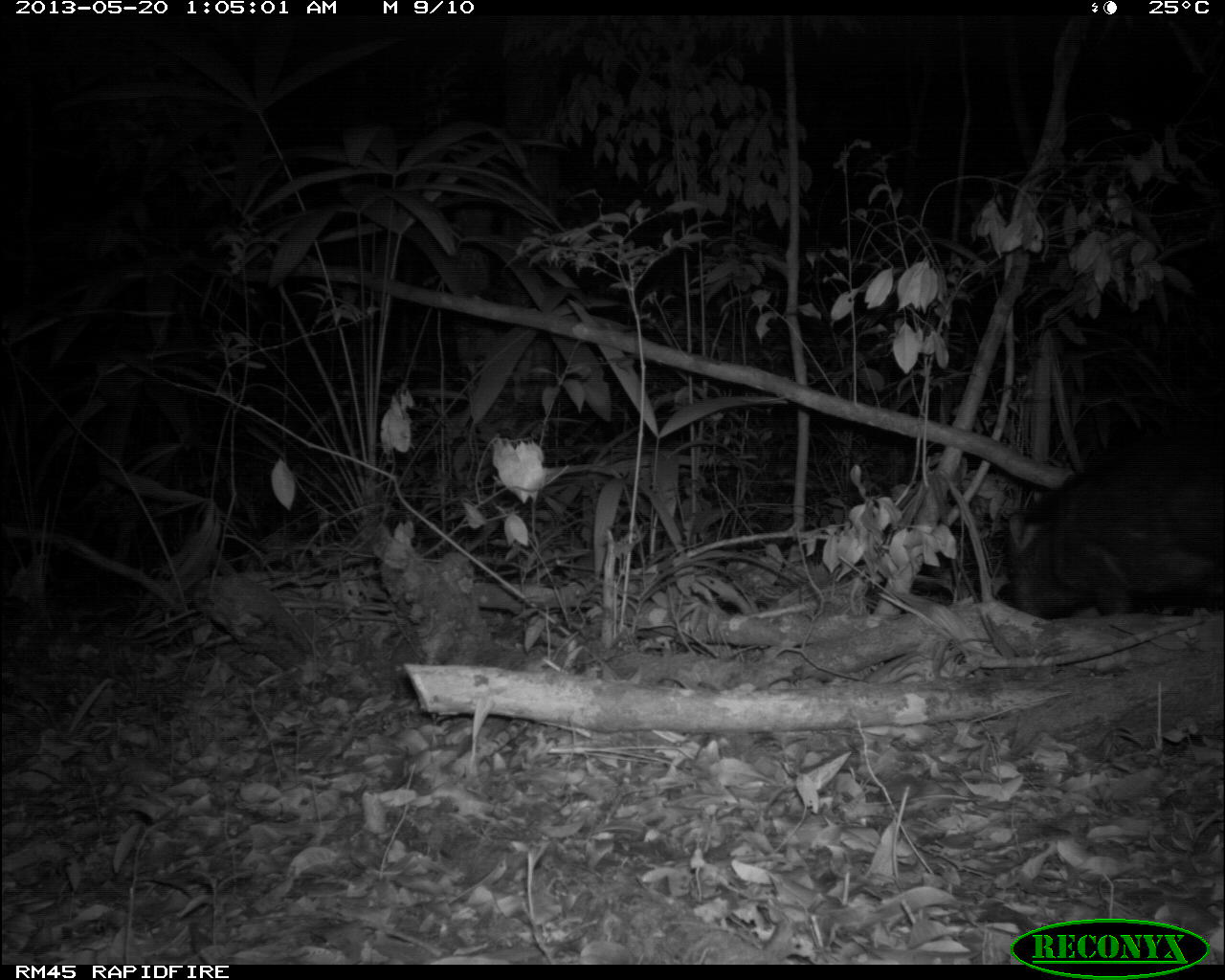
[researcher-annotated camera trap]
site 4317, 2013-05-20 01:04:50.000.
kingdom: Animalia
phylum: Chordata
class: Mammalia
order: Artiodactyla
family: Tayassuidae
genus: Tayassu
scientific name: Tayassu pecari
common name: white-lipped peccary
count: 5